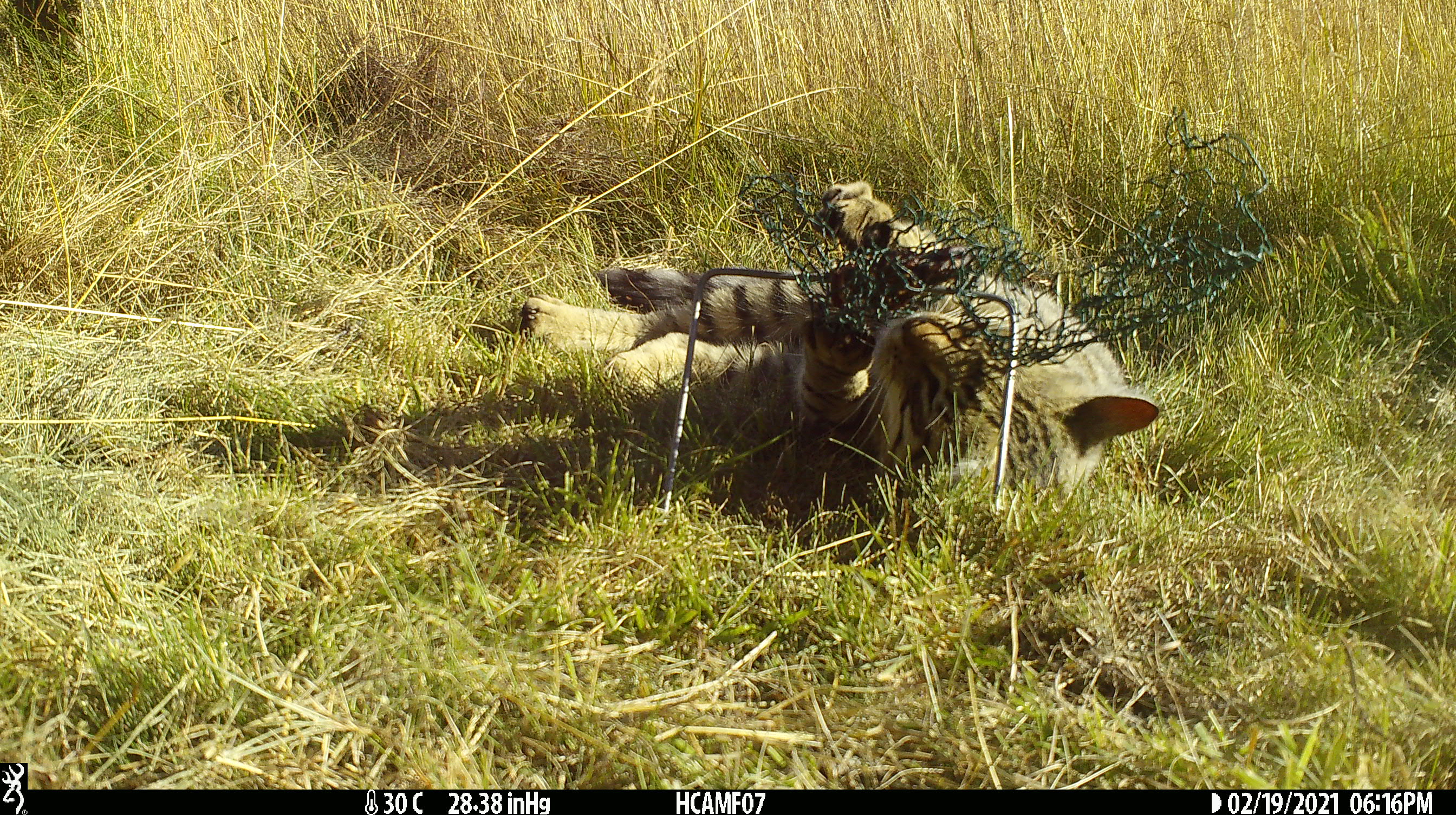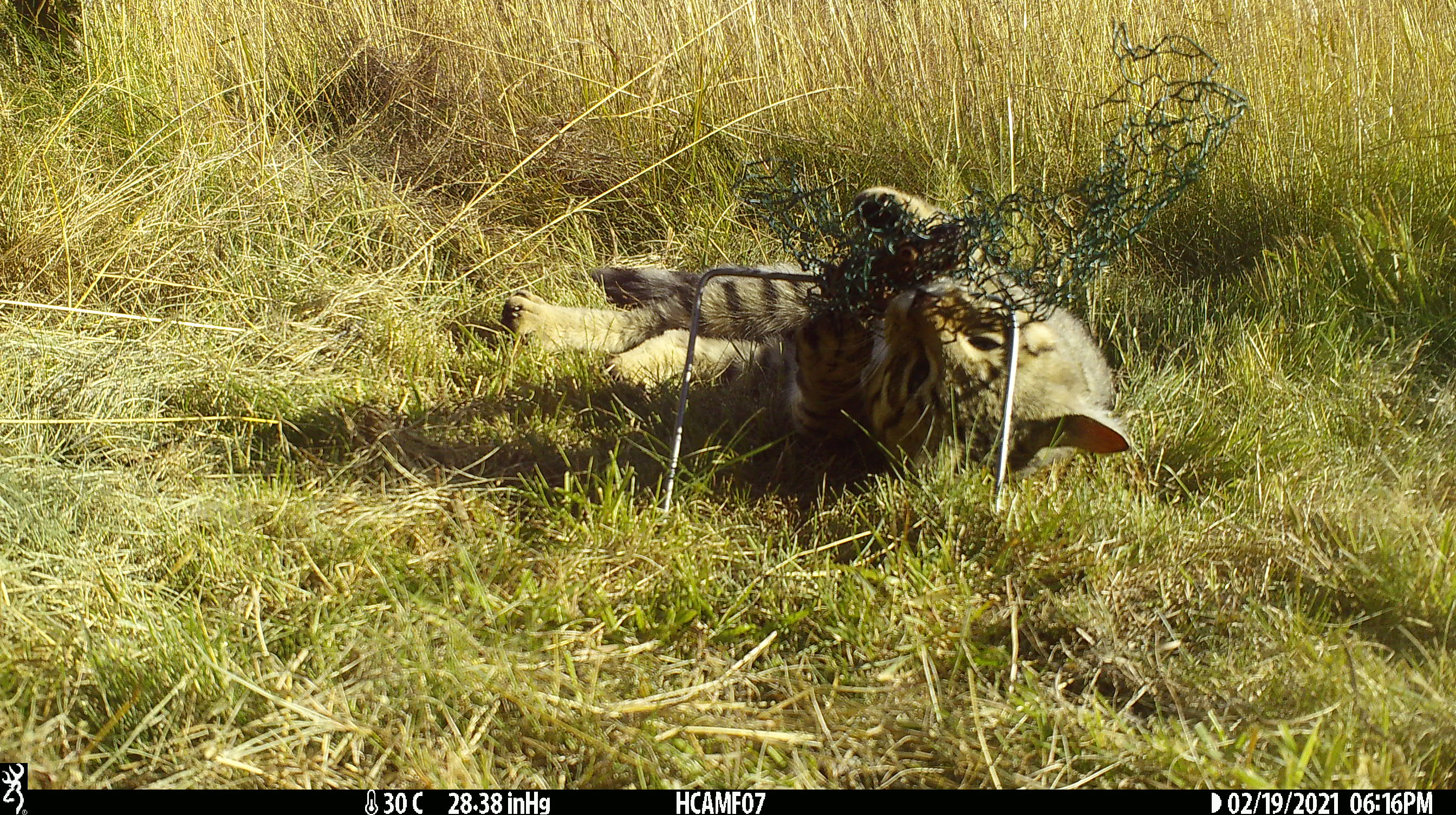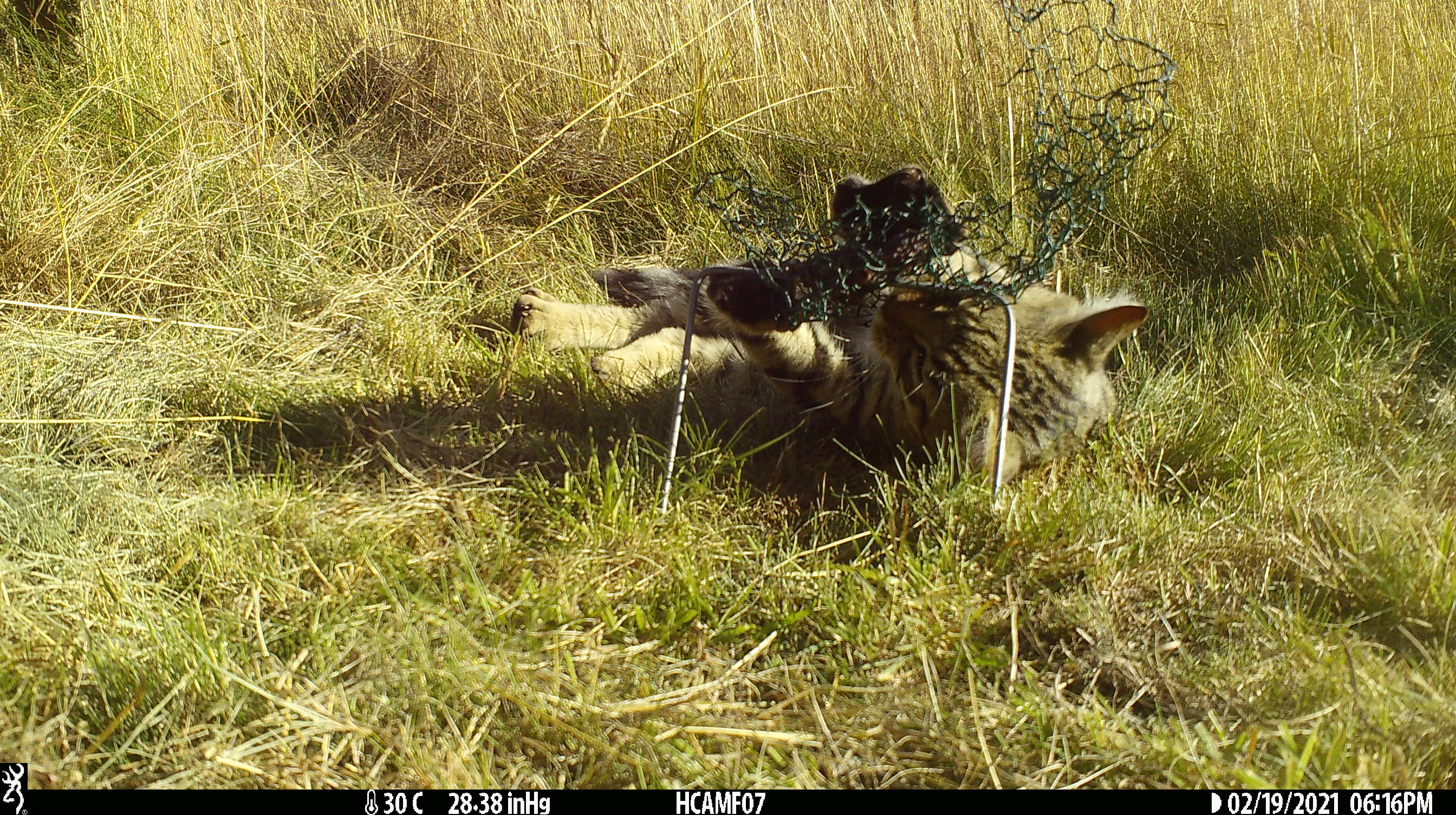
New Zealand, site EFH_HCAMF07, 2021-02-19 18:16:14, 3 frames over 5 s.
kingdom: Animalia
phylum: Chordata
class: Mammalia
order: Carnivora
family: Felidae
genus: Felis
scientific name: Felis catus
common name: domestic cat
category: cat